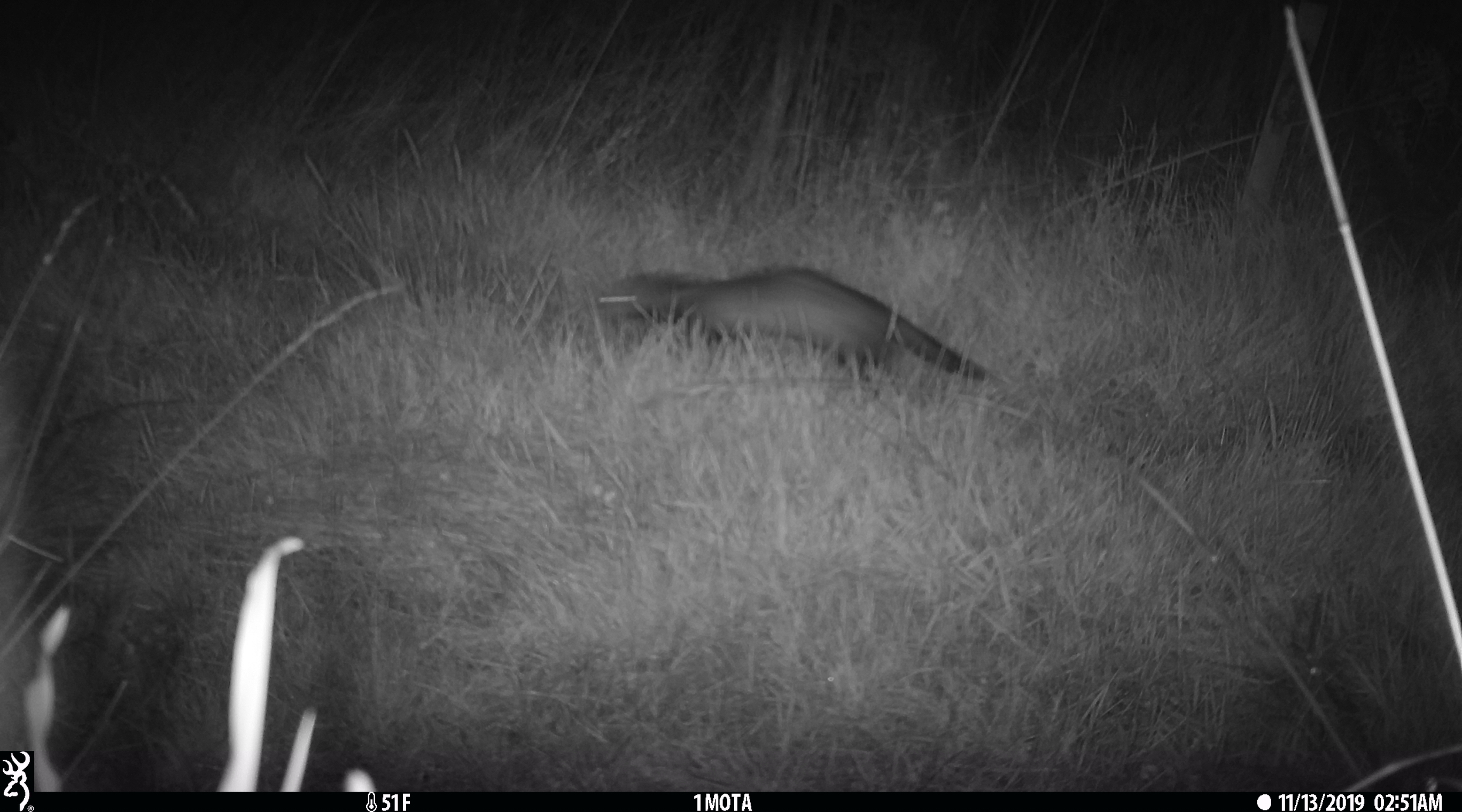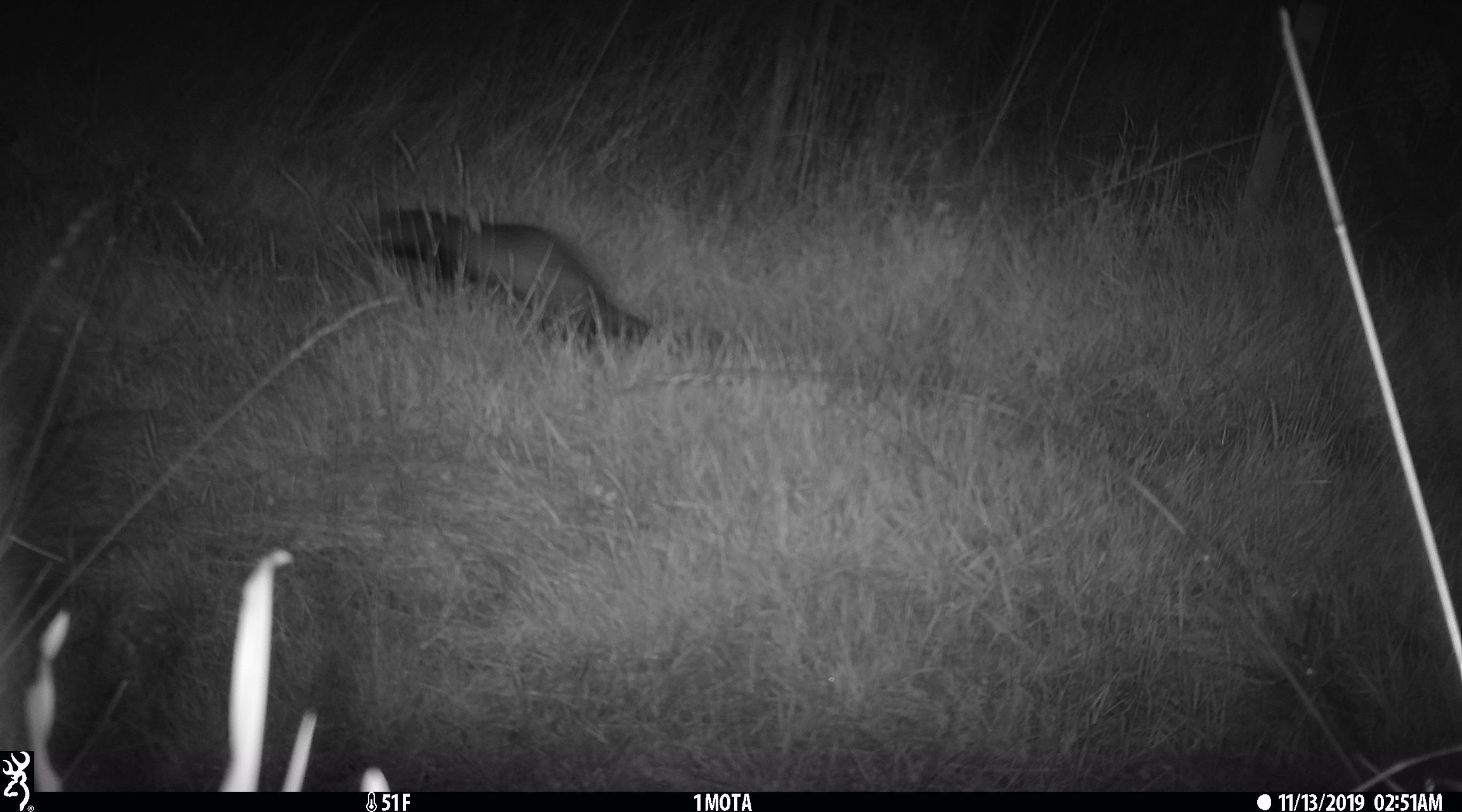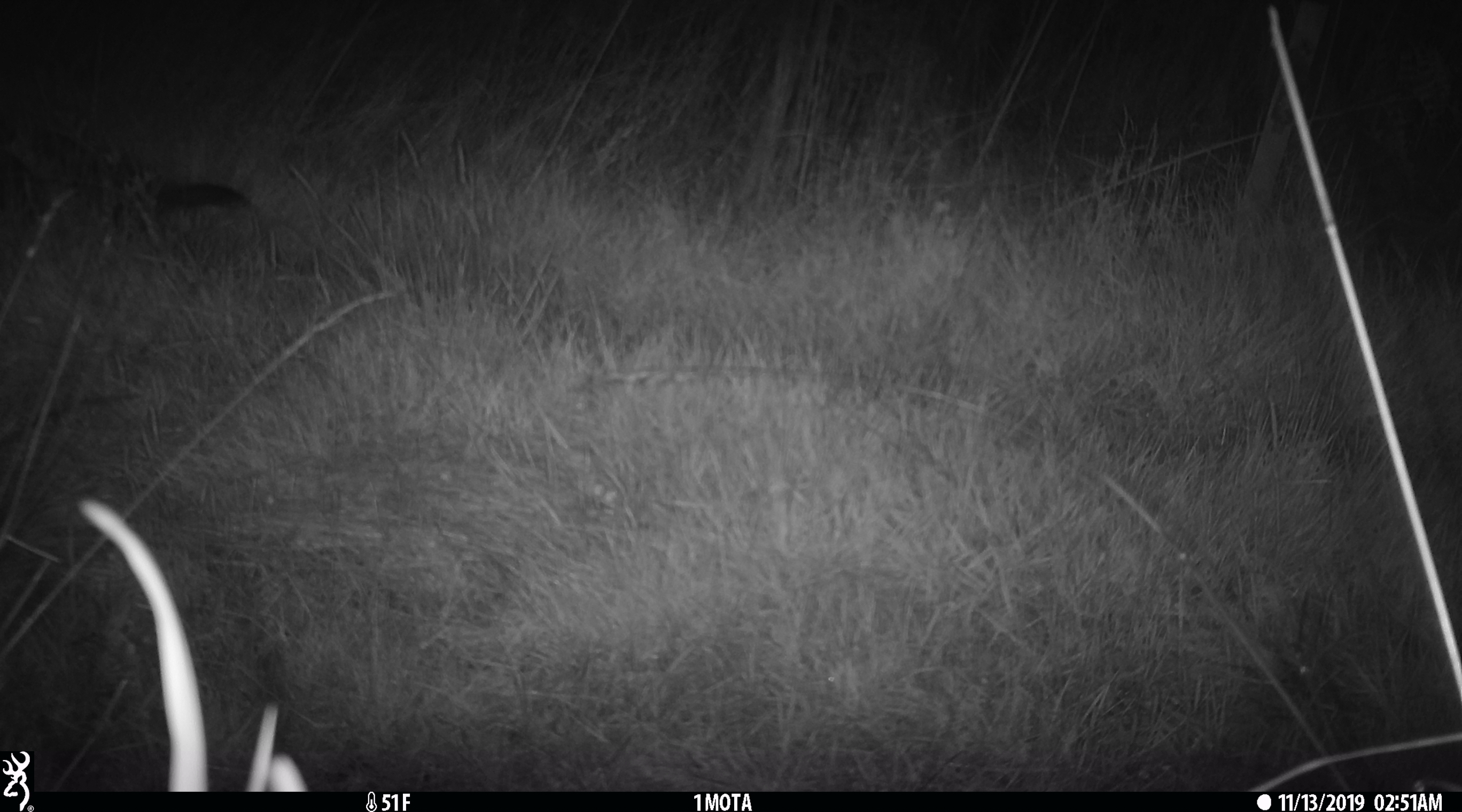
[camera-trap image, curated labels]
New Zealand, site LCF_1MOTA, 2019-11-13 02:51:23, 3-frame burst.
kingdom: Animalia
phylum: Chordata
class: Mammalia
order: Carnivora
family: Mustelidae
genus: Mustela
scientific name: Mustela furo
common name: ferret